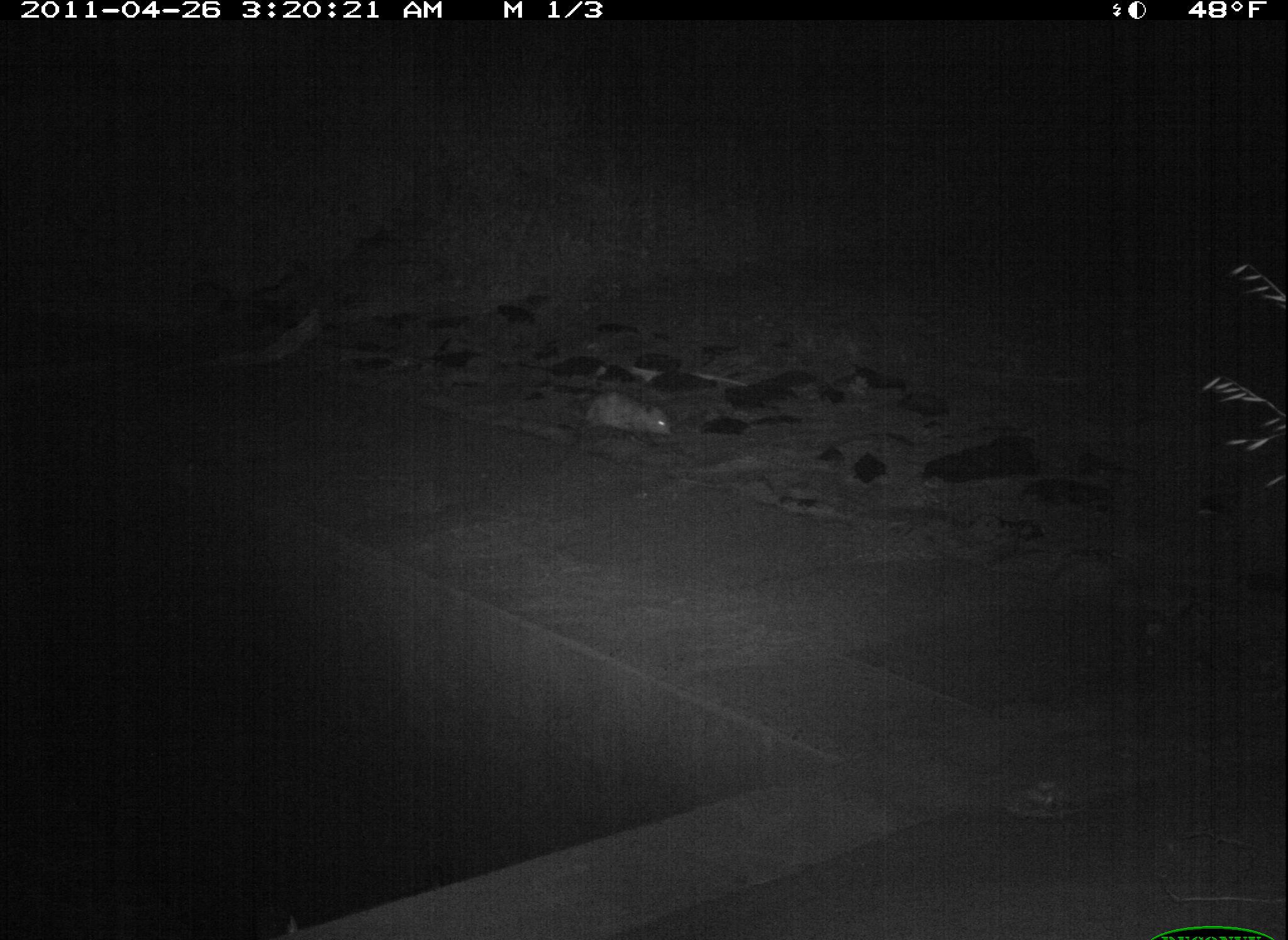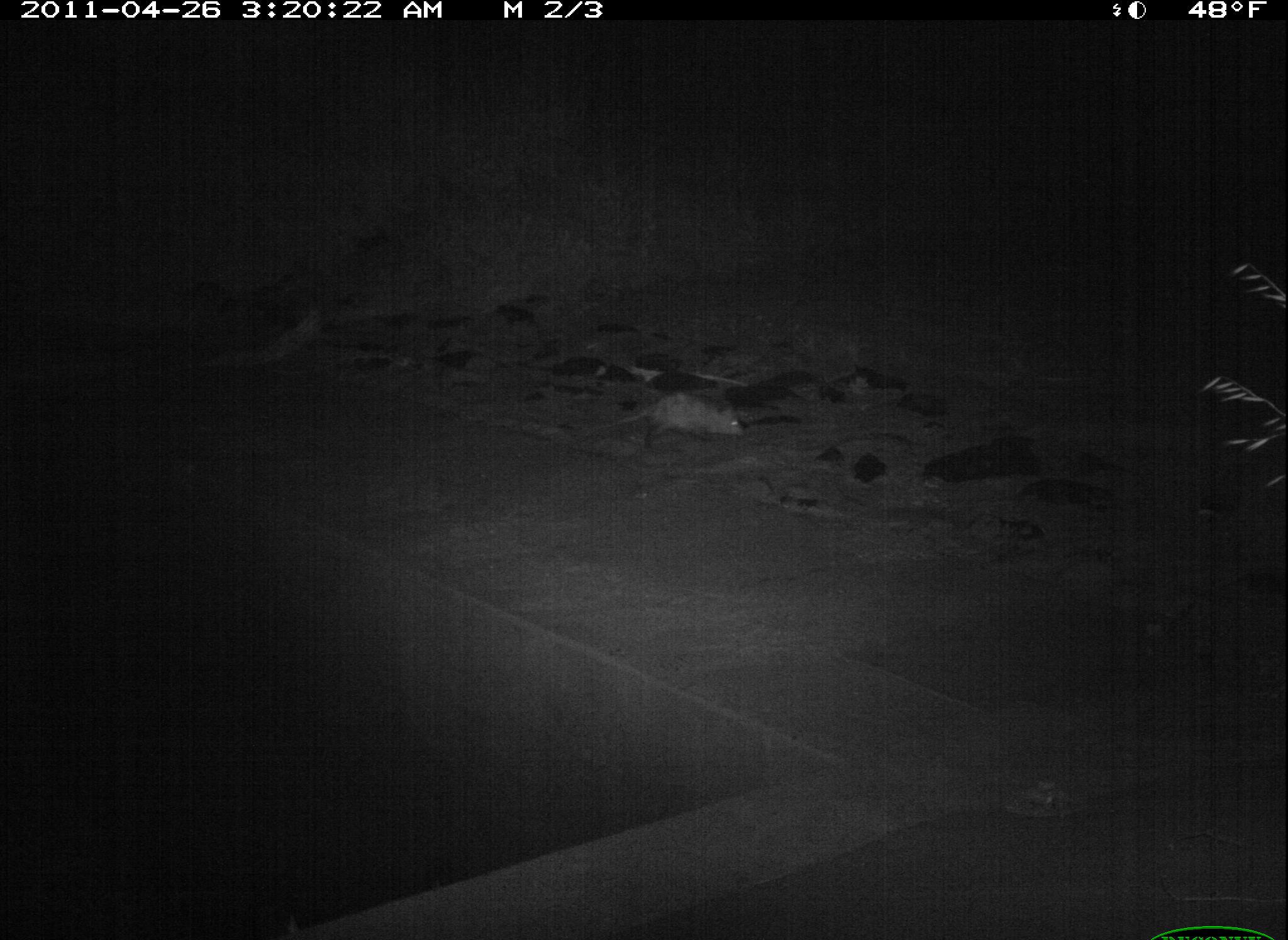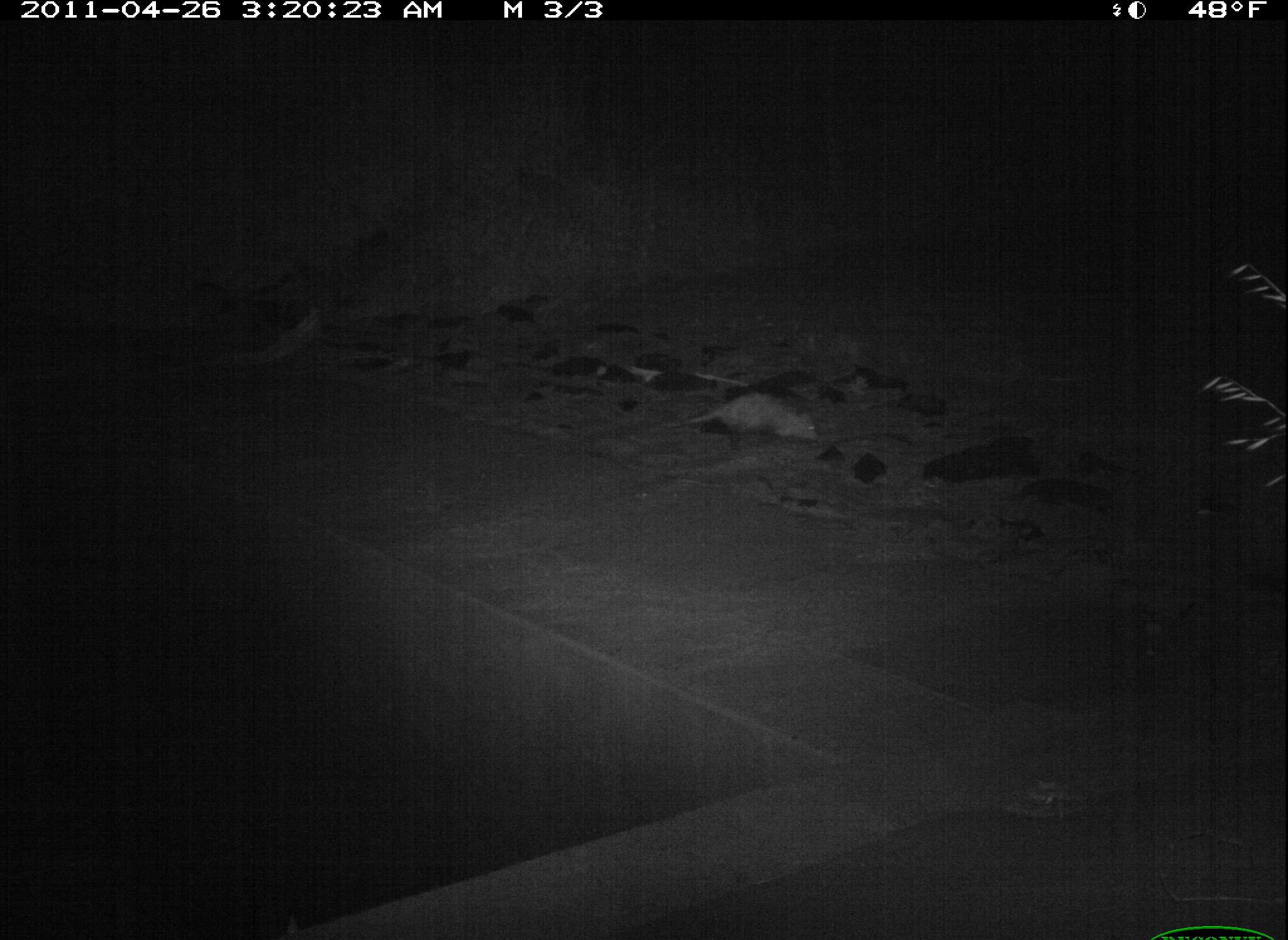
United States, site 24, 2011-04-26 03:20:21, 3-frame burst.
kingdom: Animalia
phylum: Chordata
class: Mammalia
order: Didelphimorphia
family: Didelphidae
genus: Didelphis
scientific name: Didelphis virginiana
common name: virginia opossum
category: opossum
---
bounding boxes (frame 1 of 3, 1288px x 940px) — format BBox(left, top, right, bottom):
opossum: BBox(576, 394, 673, 441)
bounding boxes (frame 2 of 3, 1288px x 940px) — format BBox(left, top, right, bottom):
opossum: BBox(592, 392, 743, 438)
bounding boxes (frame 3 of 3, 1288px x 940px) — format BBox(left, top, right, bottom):
opossum: BBox(676, 390, 817, 442)